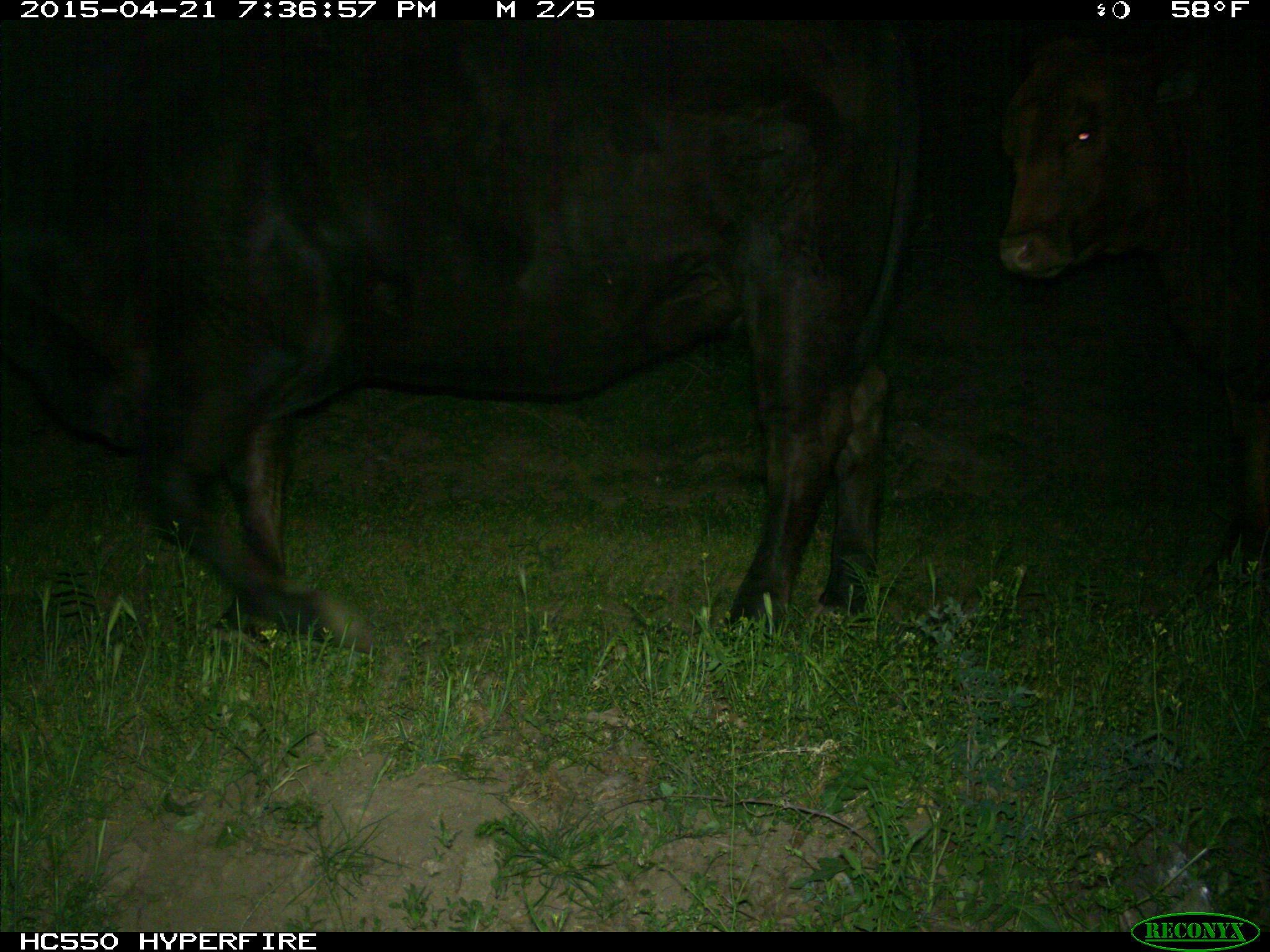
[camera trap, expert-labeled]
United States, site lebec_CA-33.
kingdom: Animalia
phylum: Chordata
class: Mammalia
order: Artiodactyla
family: Bovidae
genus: Bos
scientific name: Bos taurus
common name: domestic cow